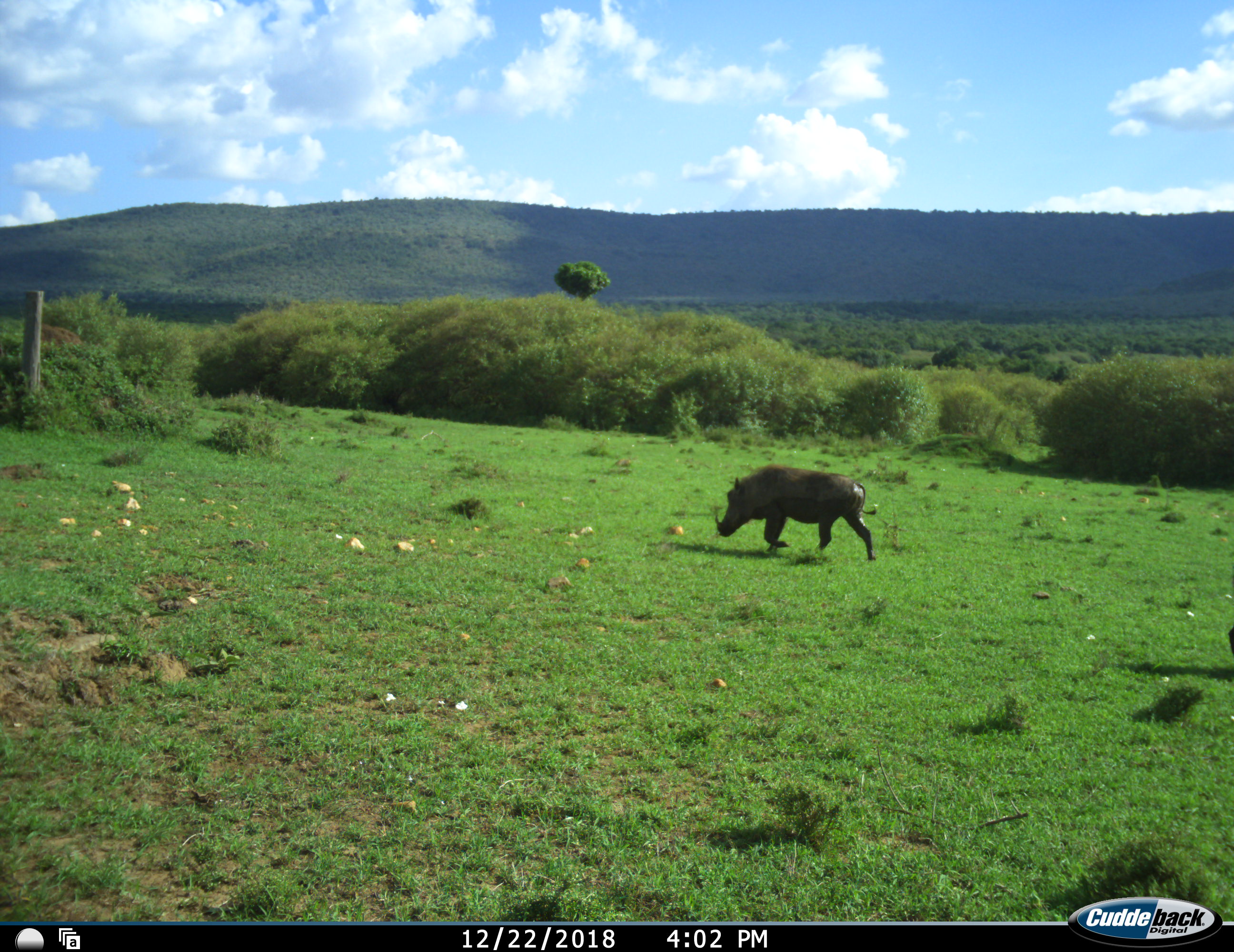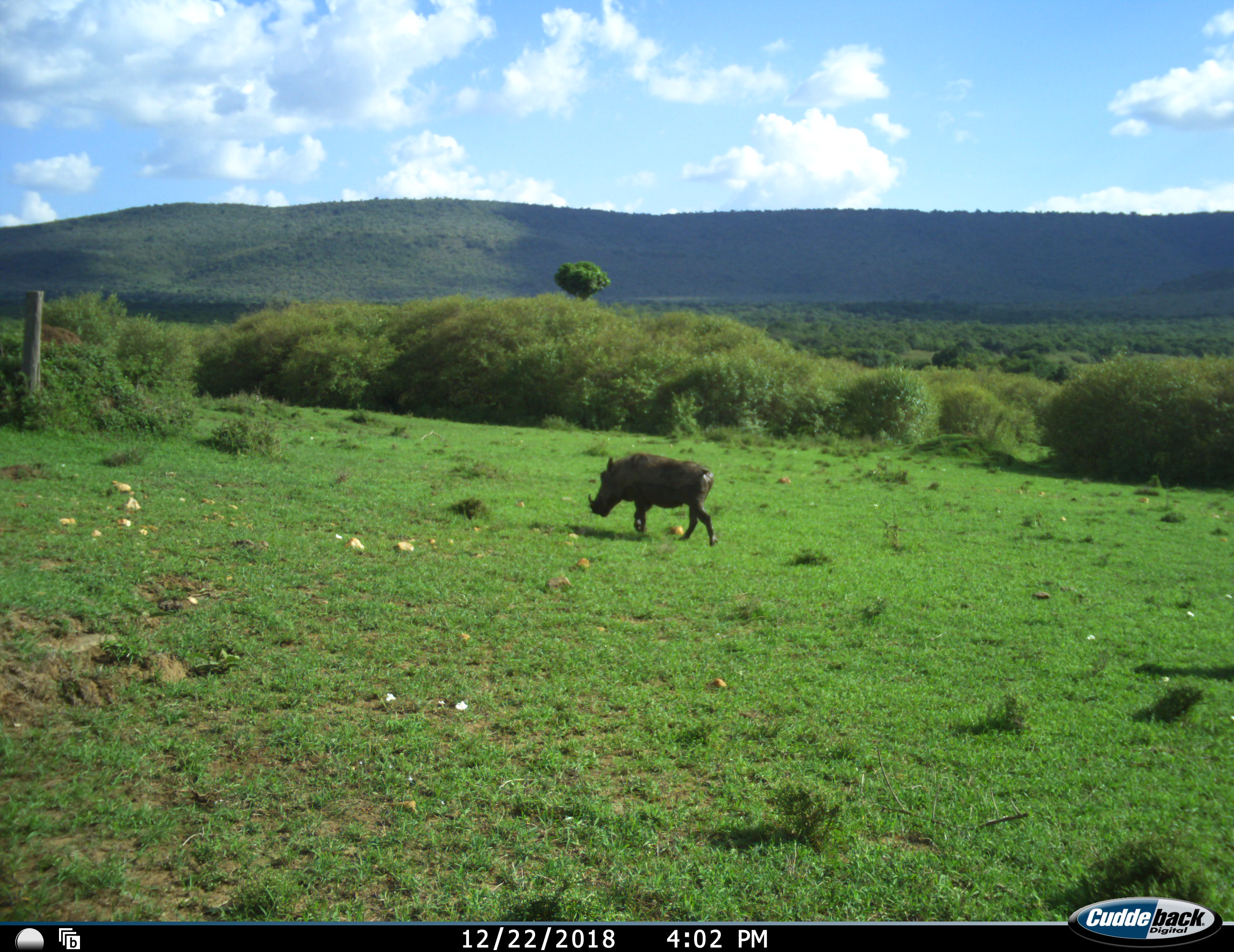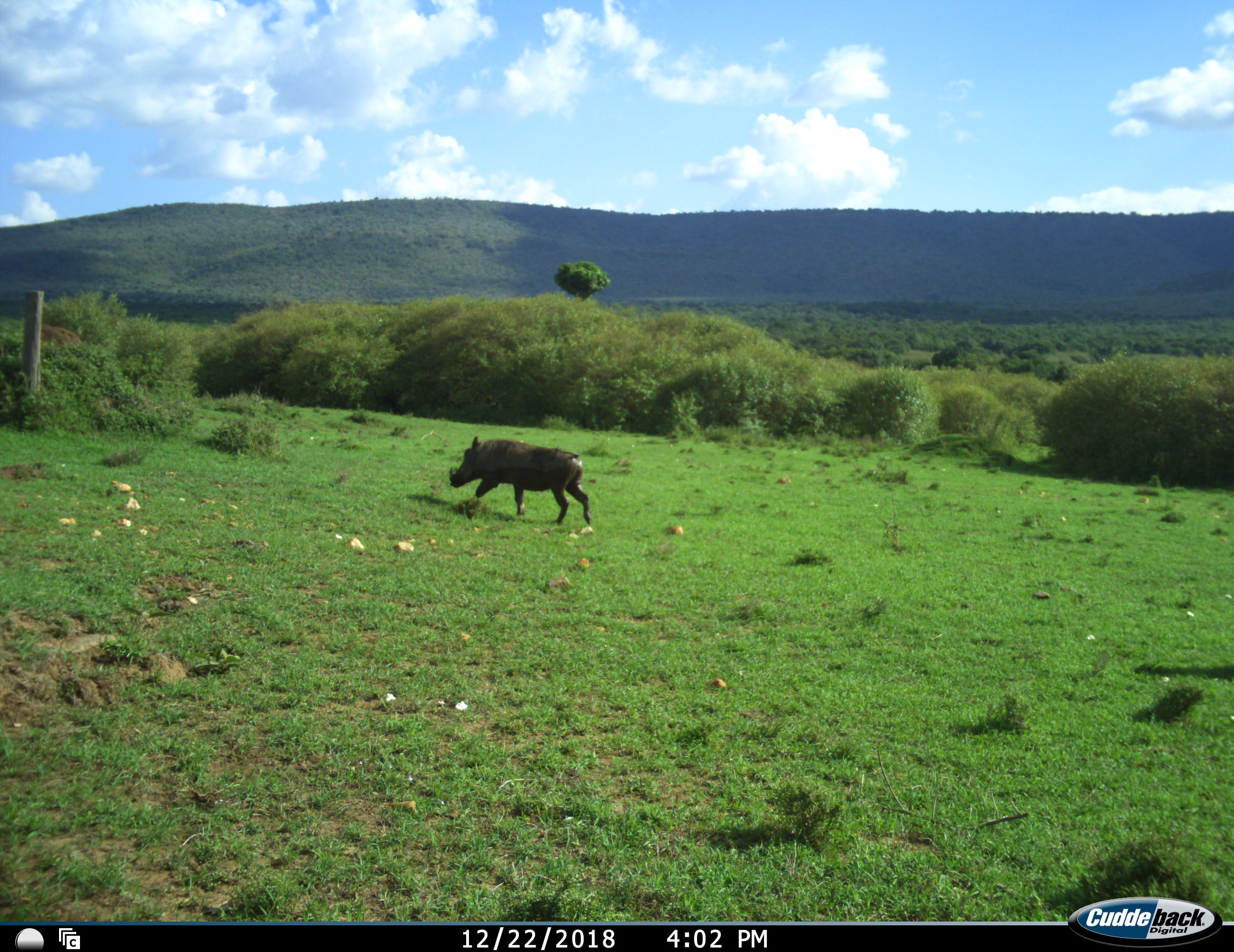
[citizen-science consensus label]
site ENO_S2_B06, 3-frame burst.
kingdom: Animalia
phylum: Chordata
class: Mammalia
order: Artiodactyla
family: Suidae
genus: Phacochoerus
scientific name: Phacochoerus africanus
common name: warthog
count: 1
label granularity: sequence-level